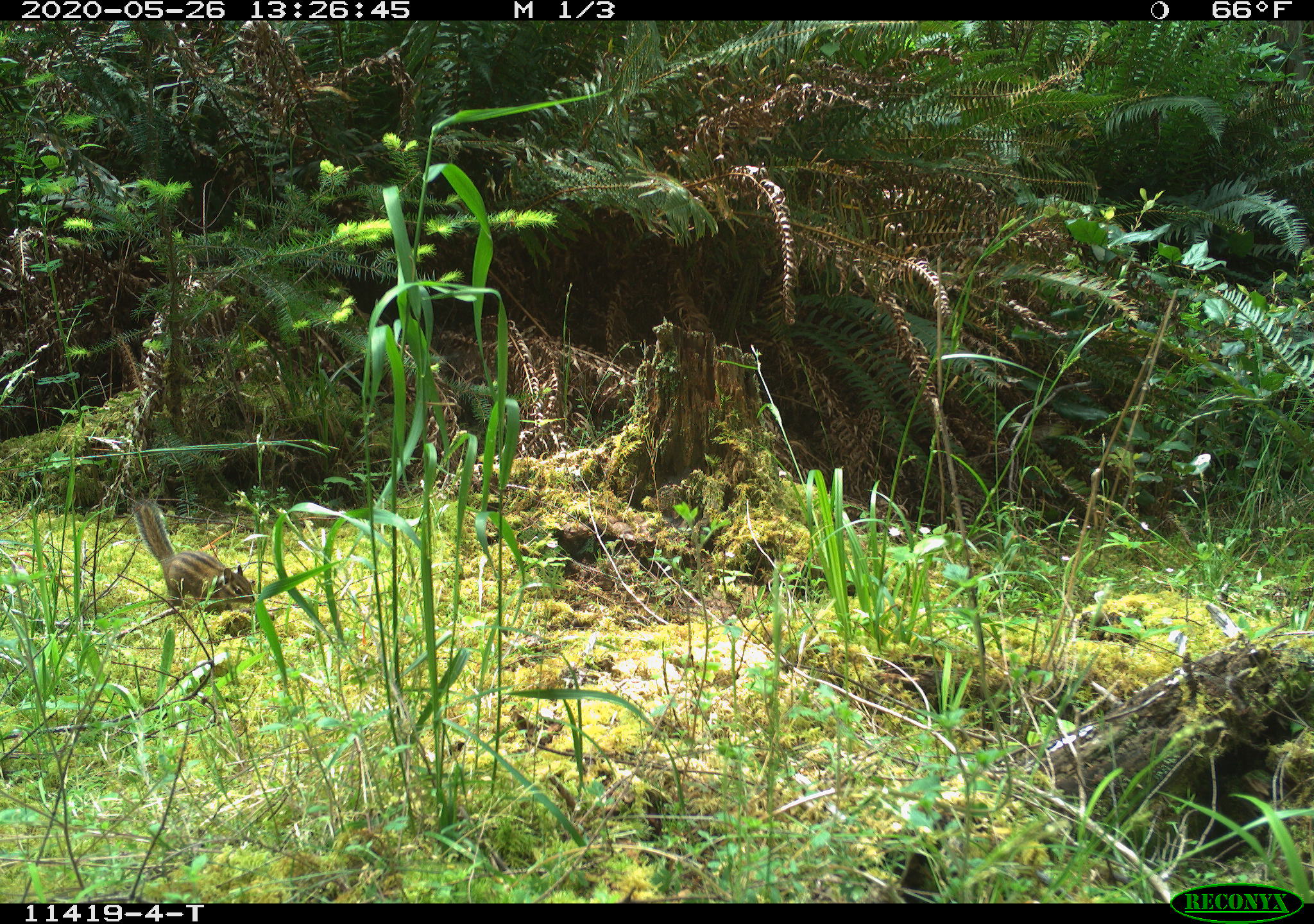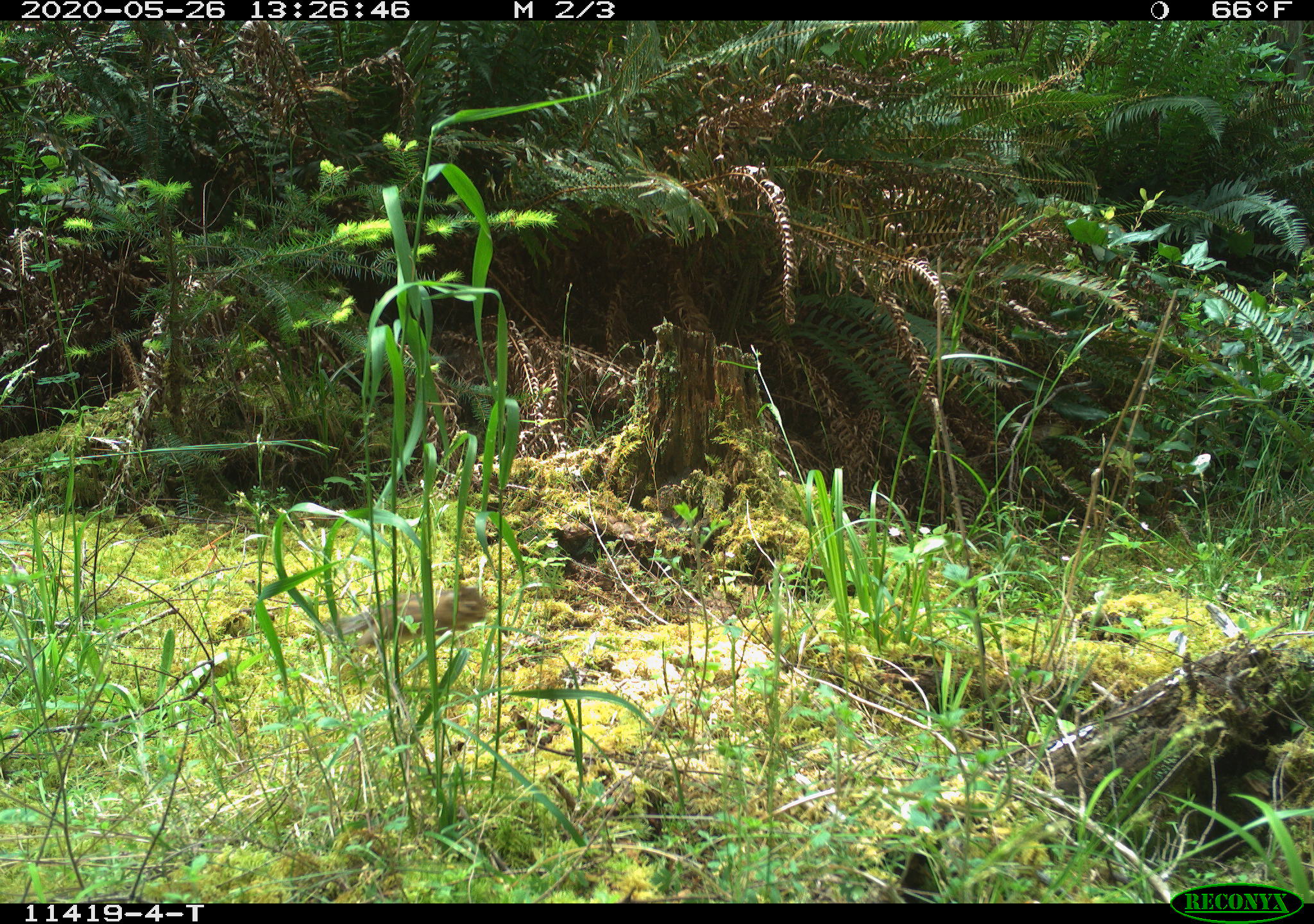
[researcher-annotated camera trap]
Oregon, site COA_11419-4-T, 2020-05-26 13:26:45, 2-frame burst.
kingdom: Animalia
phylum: Chordata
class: Mammalia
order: Rodentia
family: Sciuridae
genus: Neotamias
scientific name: Neotamias townsendii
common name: townsend's chipmunk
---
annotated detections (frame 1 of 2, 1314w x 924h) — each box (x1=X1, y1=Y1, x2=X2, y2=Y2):
townsend's chipmunk: (x1=128, y1=496, x2=256, y2=614)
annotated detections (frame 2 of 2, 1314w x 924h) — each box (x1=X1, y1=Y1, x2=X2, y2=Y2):
townsend's chipmunk: (x1=321, y1=577, x2=492, y2=652)